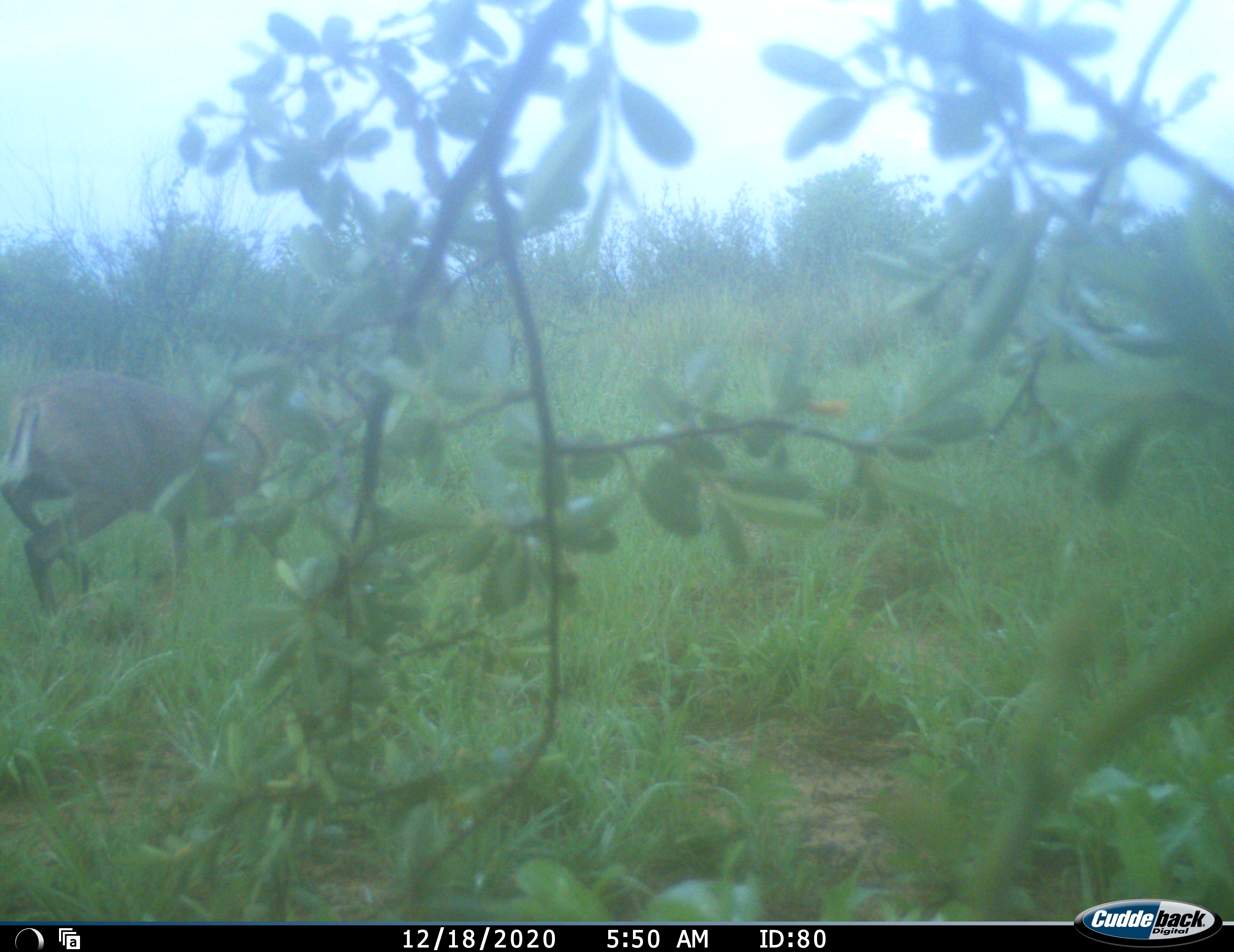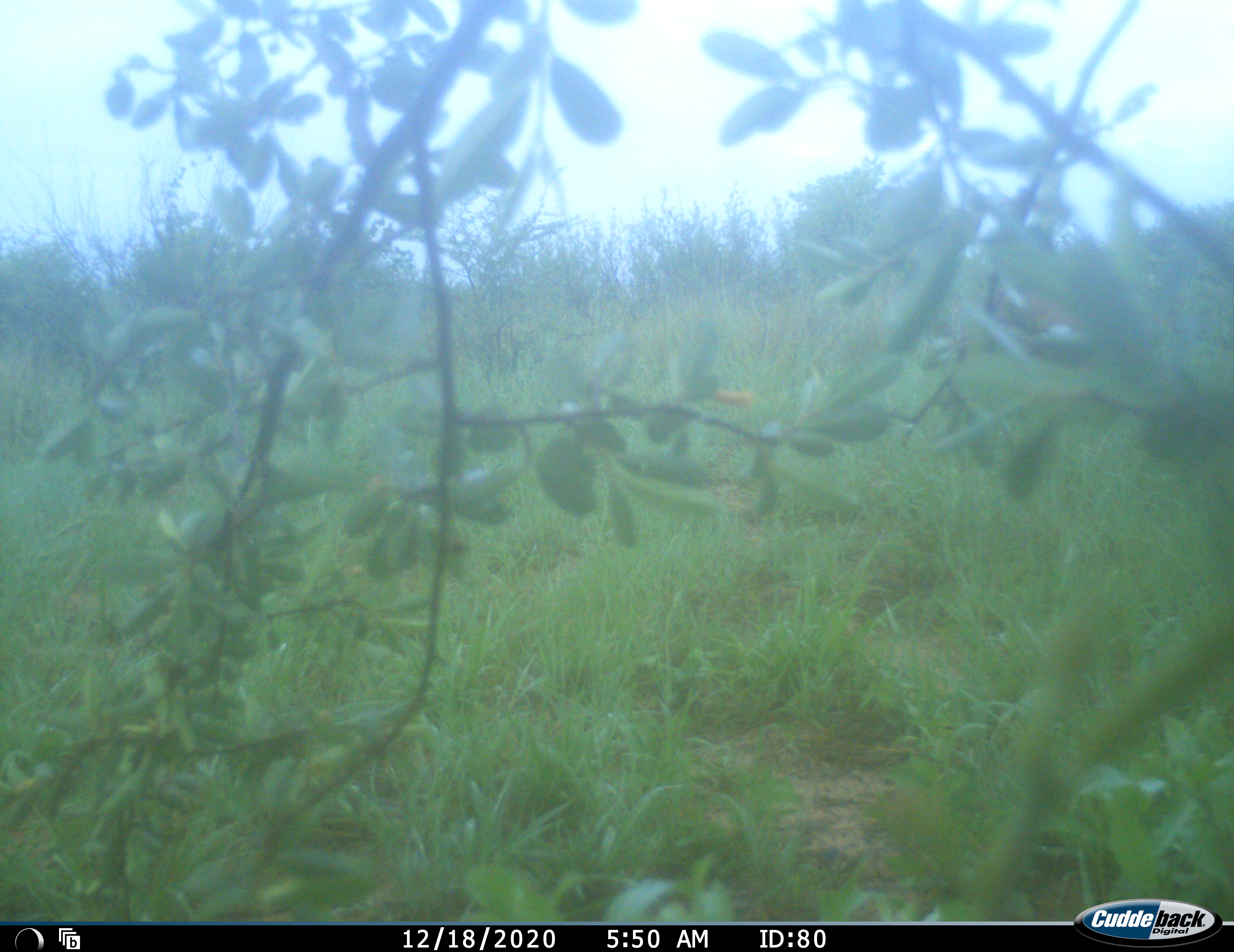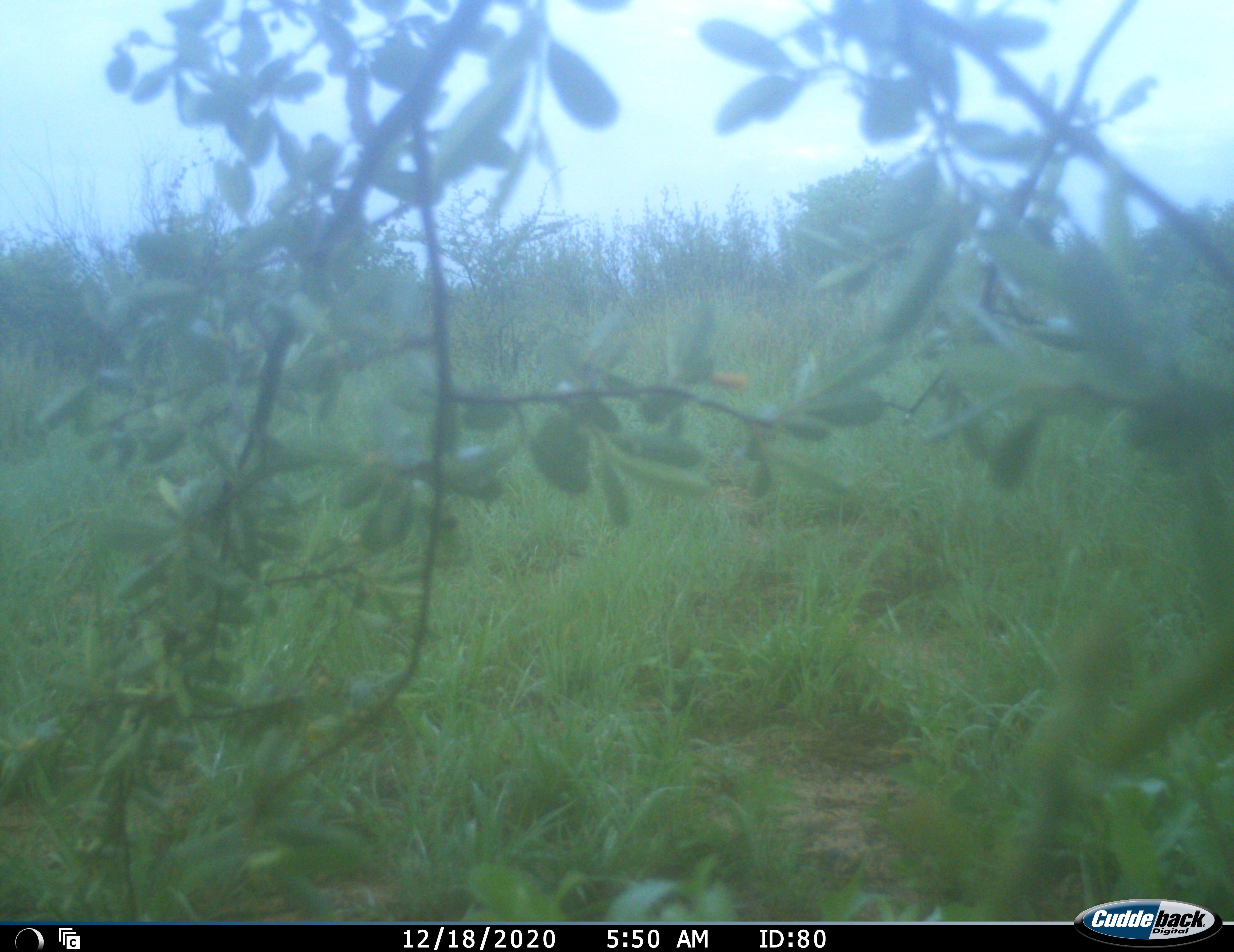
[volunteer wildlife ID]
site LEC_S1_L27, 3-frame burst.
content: unidentified animal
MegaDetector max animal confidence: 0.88